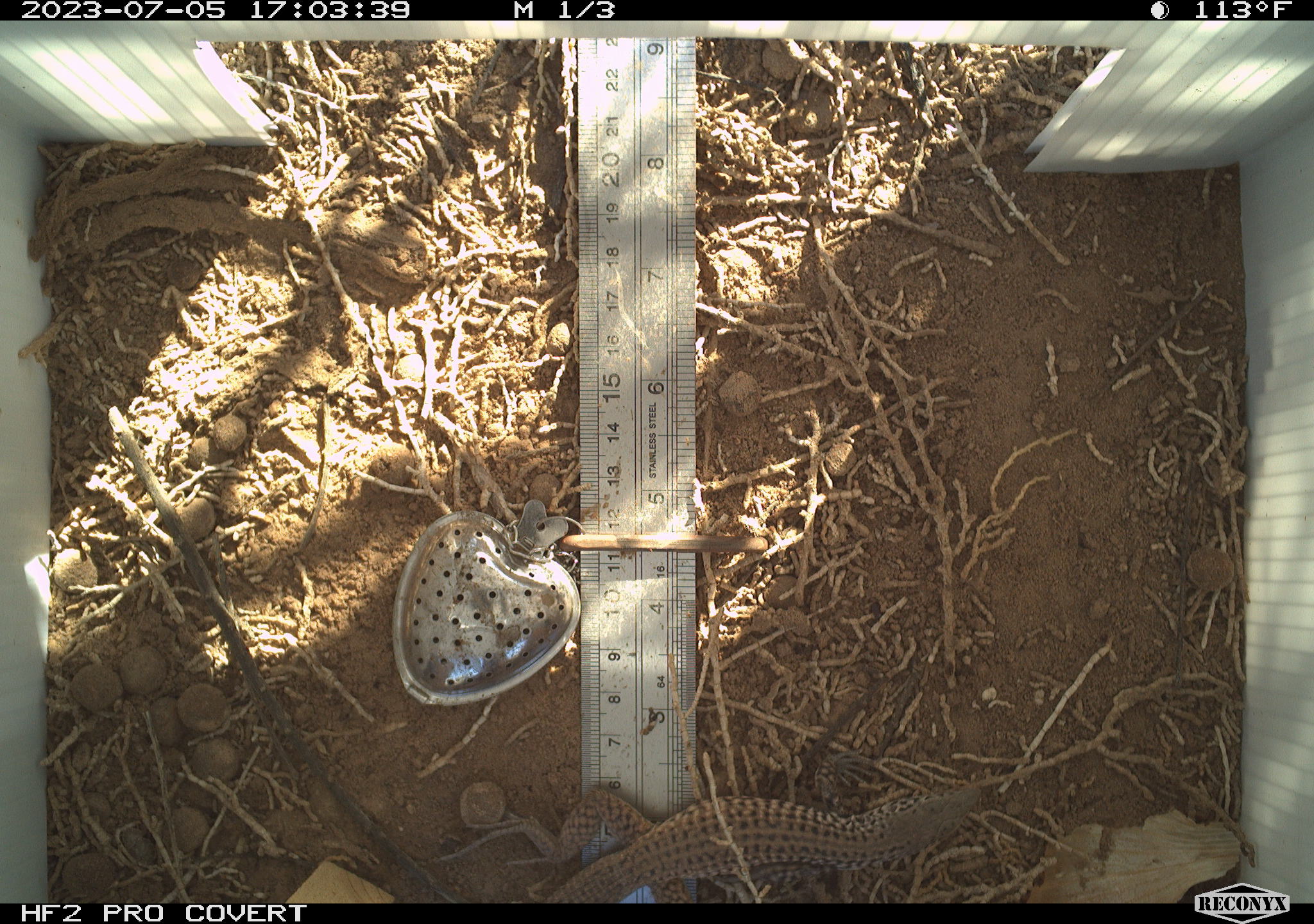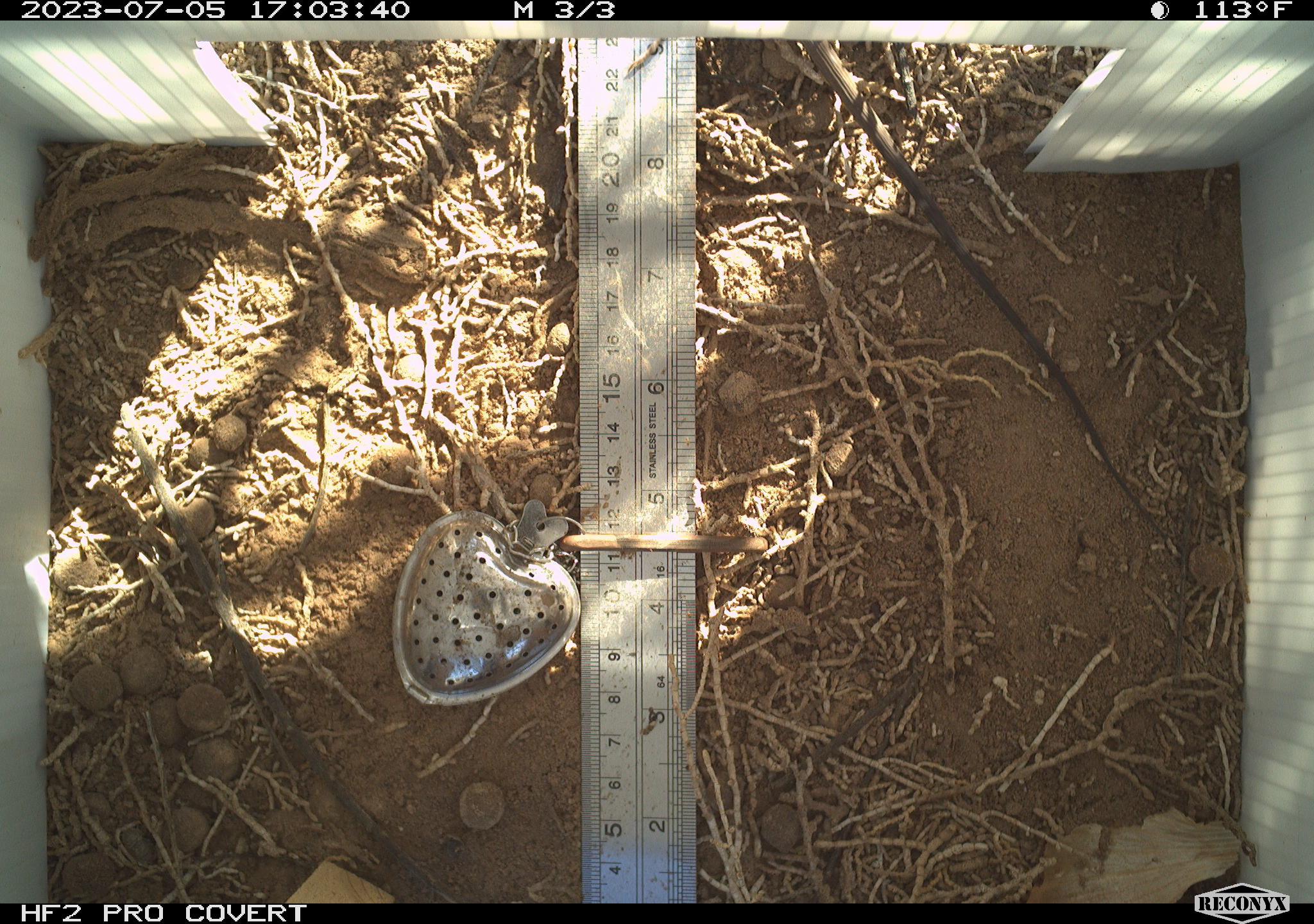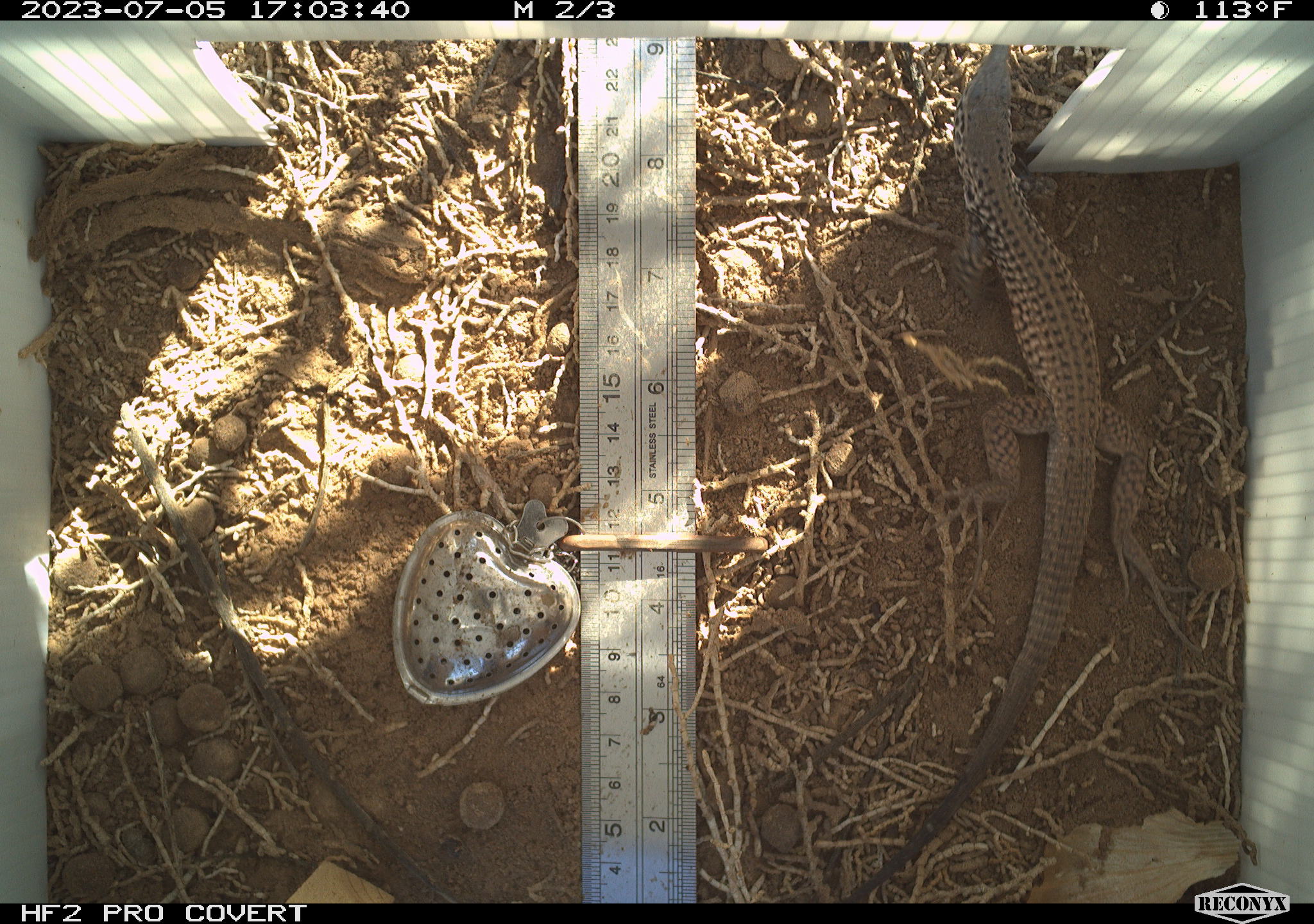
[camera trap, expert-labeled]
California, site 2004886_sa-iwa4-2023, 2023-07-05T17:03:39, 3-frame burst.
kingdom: Animalia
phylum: Chordata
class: Reptilia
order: Squamata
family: Teiidae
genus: Aspidoscelis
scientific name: Aspidoscelis tigris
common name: western whiptail